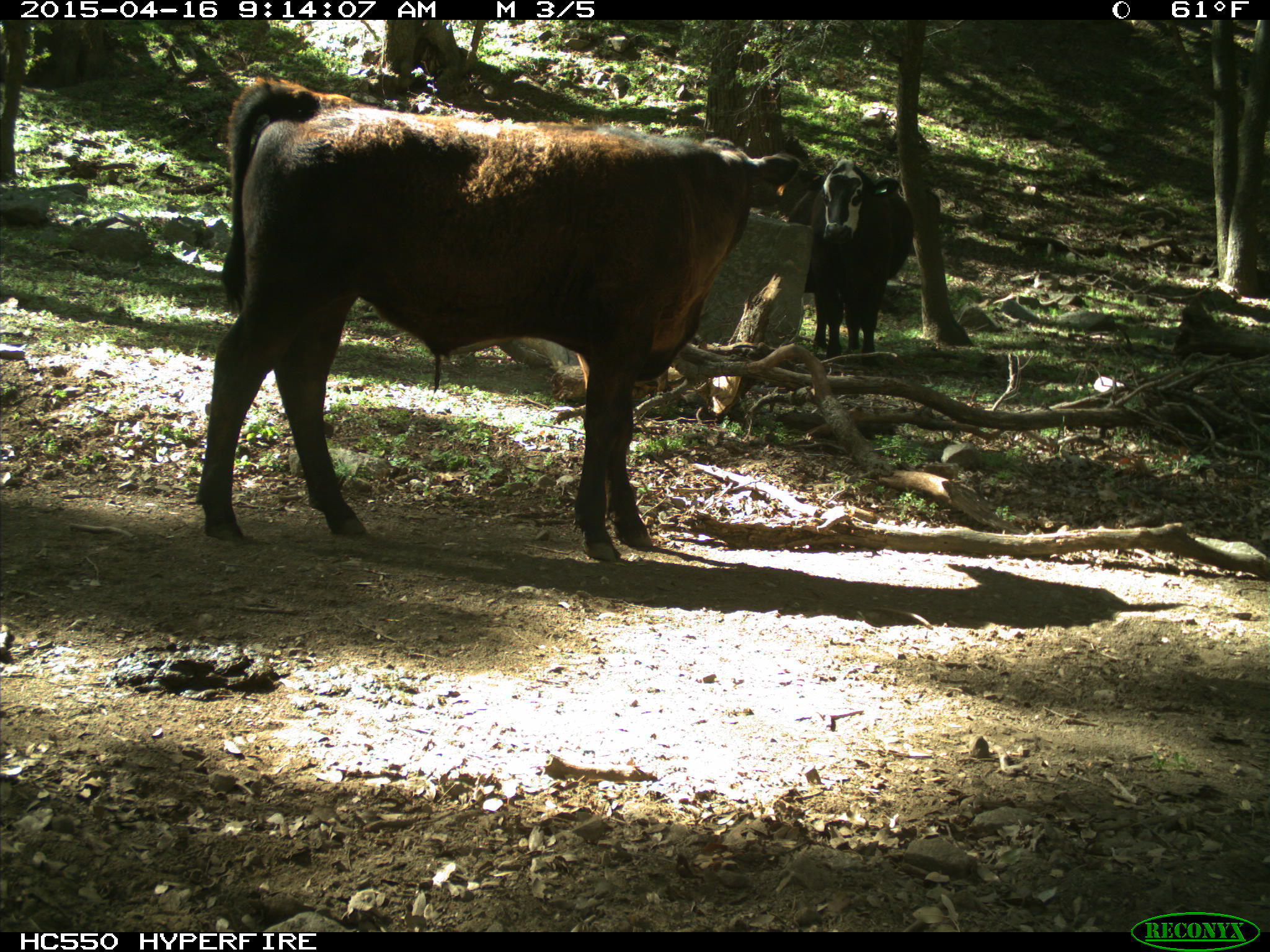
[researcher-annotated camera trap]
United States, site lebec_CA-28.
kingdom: Animalia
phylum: Chordata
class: Mammalia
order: Artiodactyla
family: Bovidae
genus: Bos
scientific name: Bos taurus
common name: domestic cow